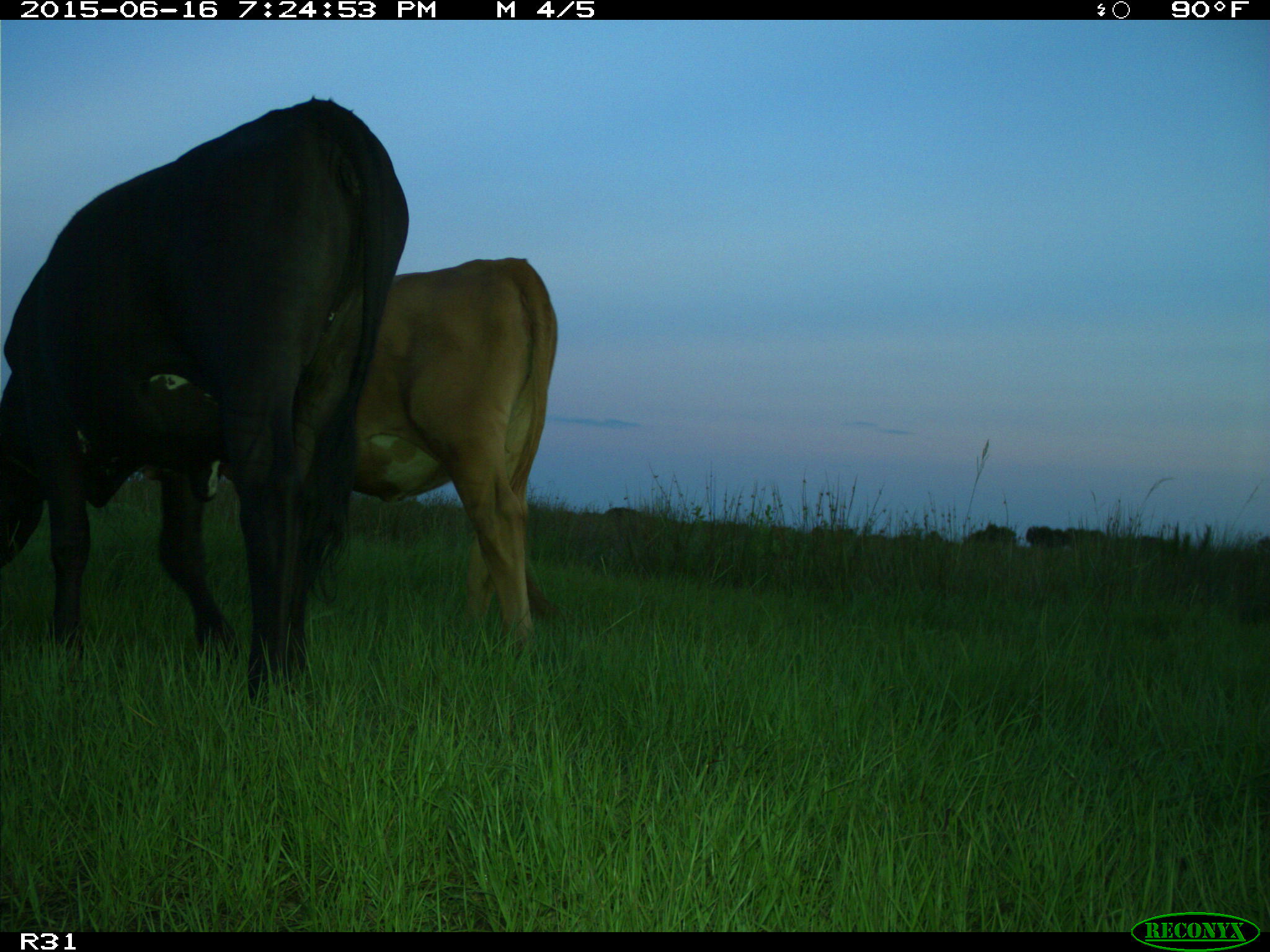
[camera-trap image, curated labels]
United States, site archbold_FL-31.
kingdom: Animalia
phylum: Chordata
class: Mammalia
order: Artiodactyla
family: Bovidae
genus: Bos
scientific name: Bos taurus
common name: domestic cow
Bos taurus (domestic cow).